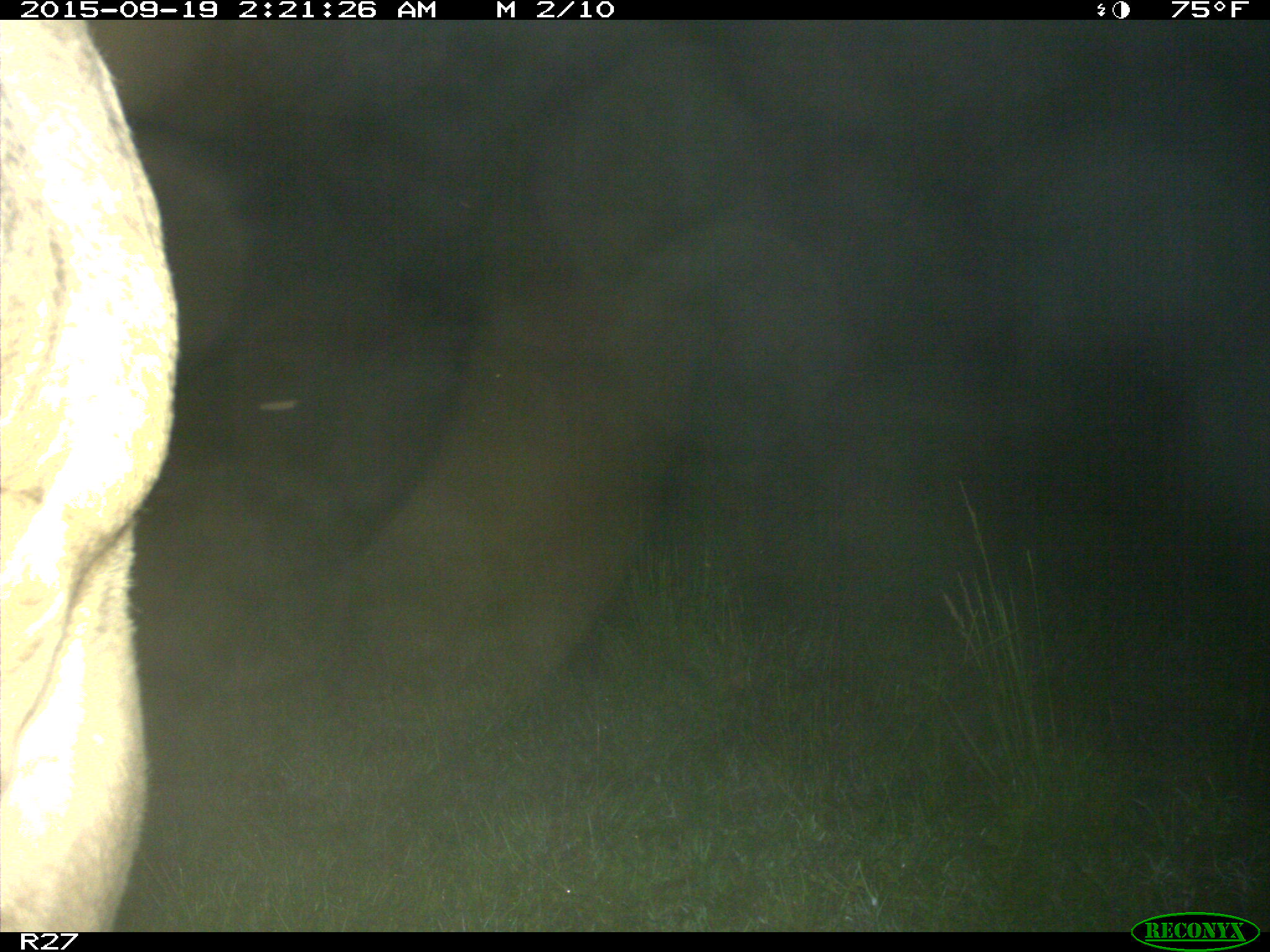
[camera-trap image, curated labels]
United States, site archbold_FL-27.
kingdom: Animalia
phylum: Chordata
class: Mammalia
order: Artiodactyla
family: Bovidae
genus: Bos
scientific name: Bos taurus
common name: domestic cow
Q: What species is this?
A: Bos taurus (domestic cow).